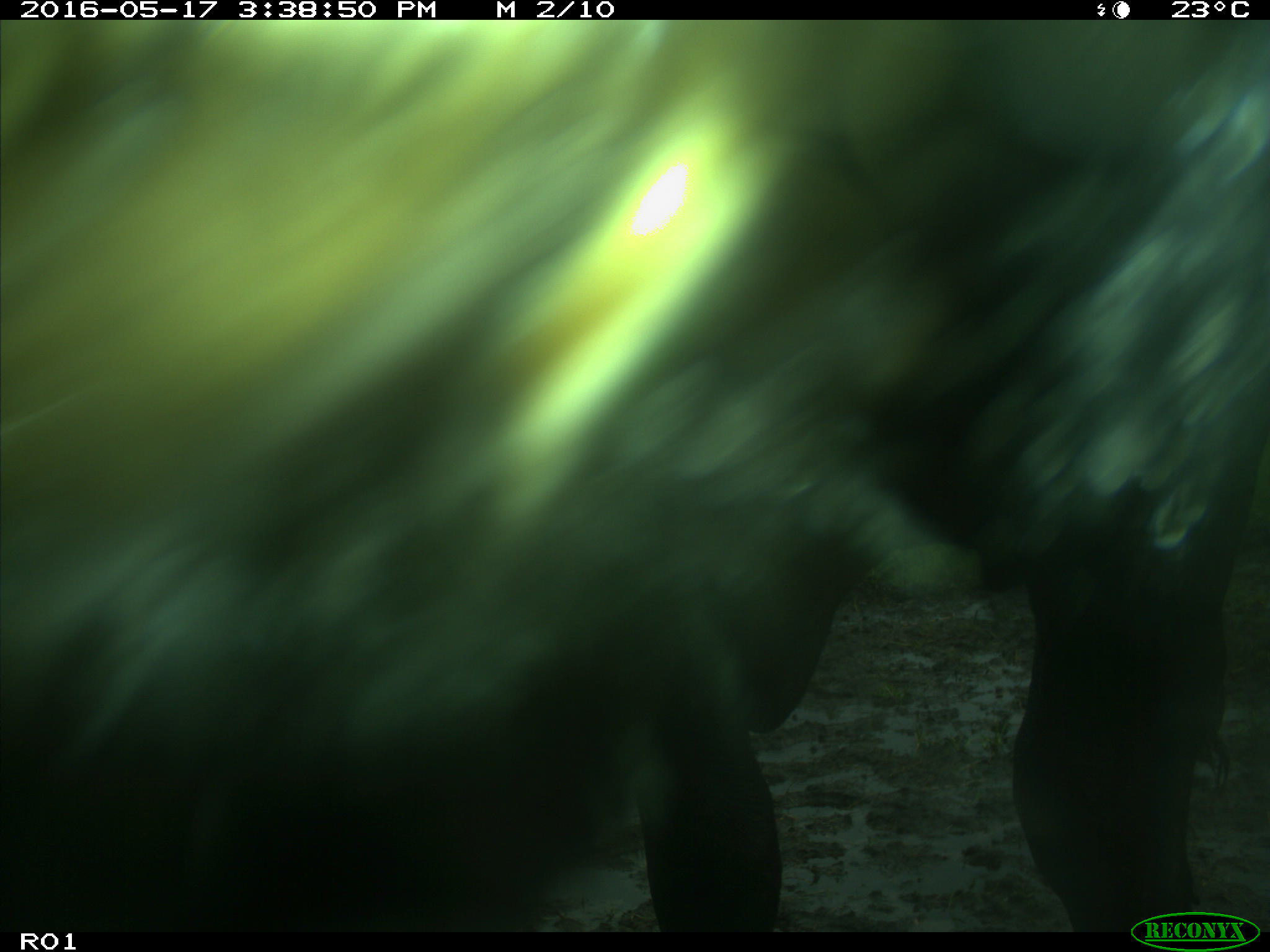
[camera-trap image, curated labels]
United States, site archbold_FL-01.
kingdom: Animalia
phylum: Chordata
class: Mammalia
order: Artiodactyla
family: Bovidae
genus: Bos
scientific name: Bos taurus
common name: domestic cow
Bos taurus (domestic cow).